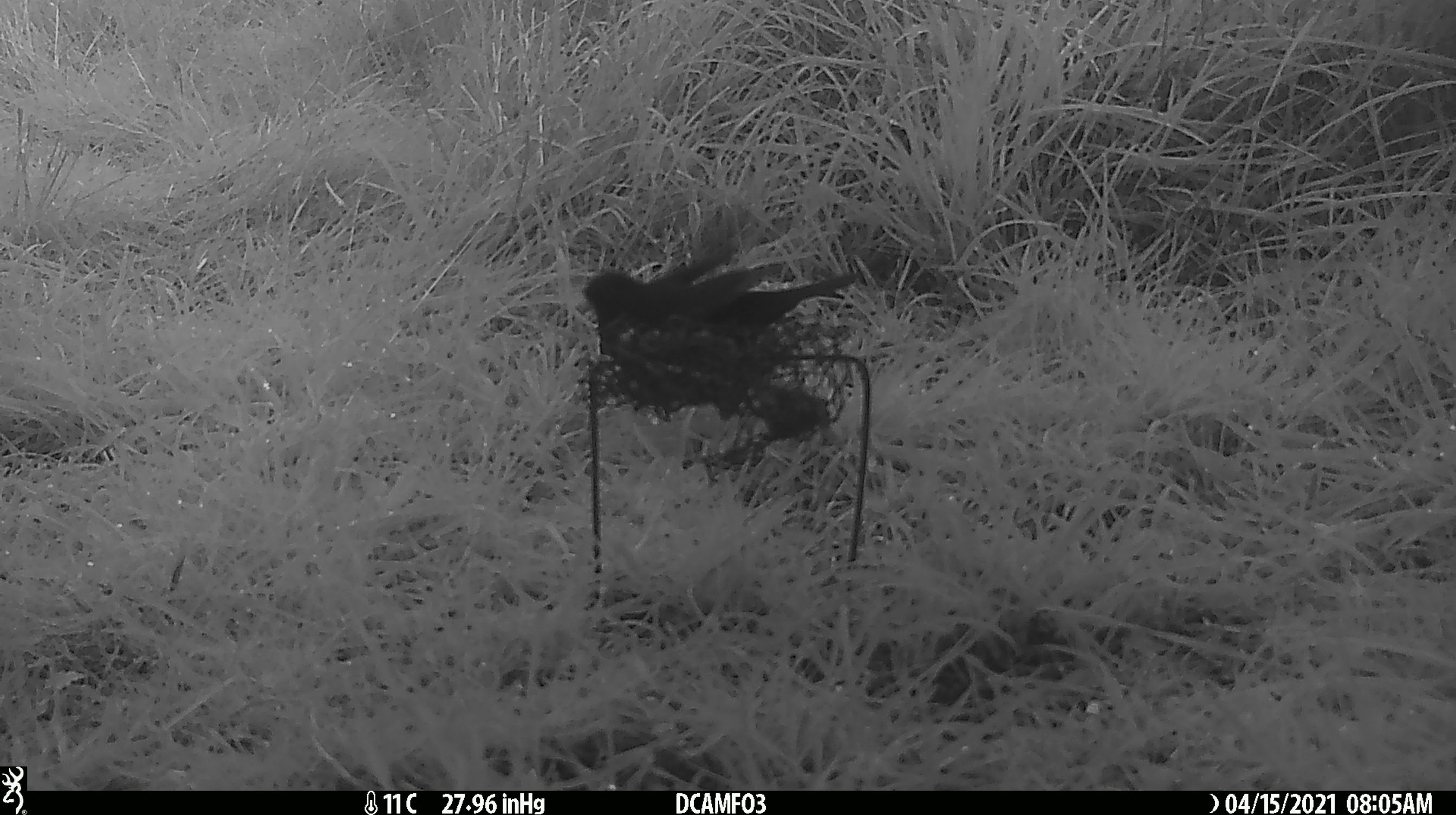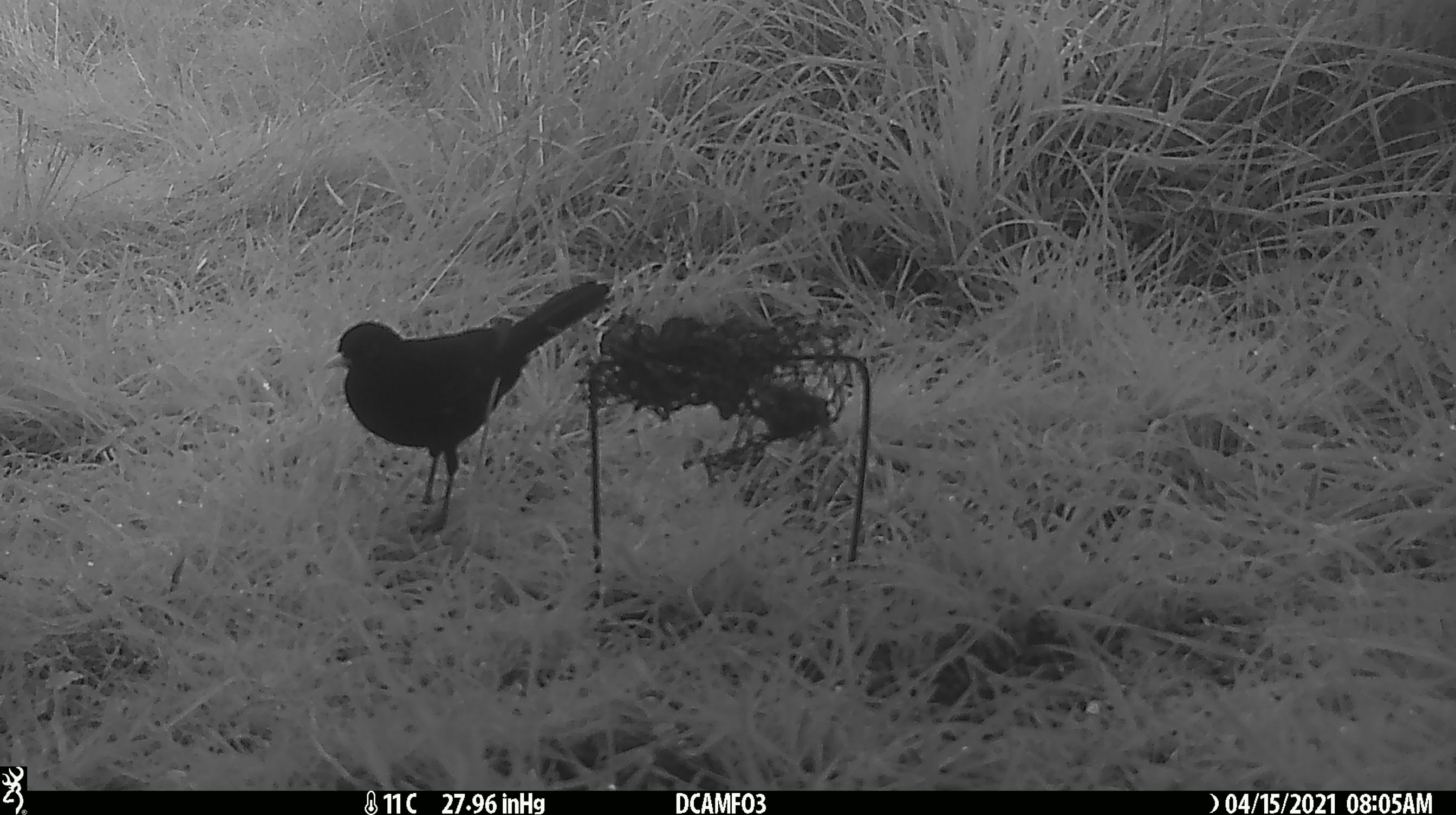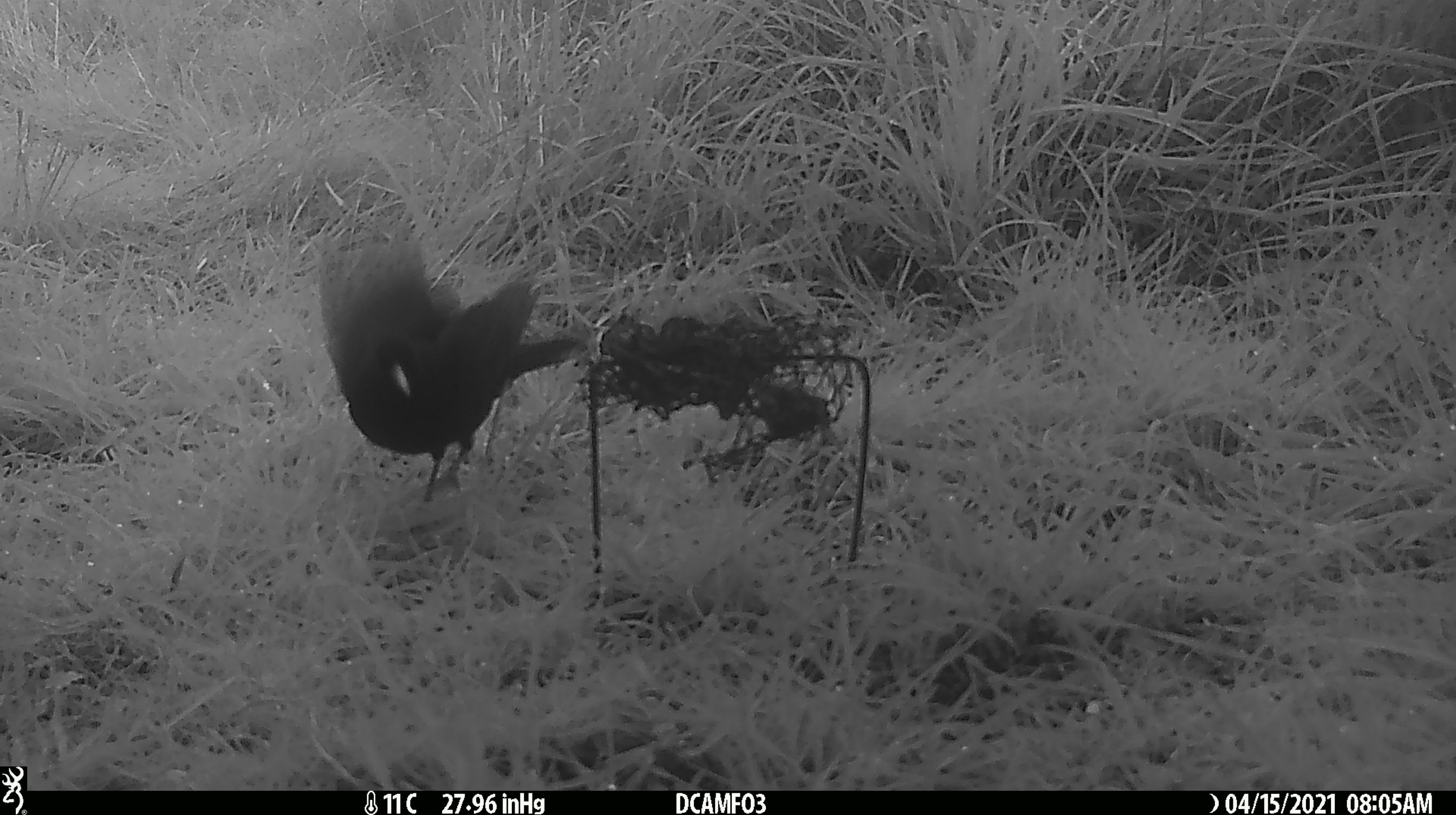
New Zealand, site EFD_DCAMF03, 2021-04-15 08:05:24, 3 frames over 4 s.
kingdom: Animalia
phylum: Chordata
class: Aves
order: Passeriformes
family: Turdidae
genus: Turdus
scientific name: Turdus merula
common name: eurasian blackbird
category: blackbird